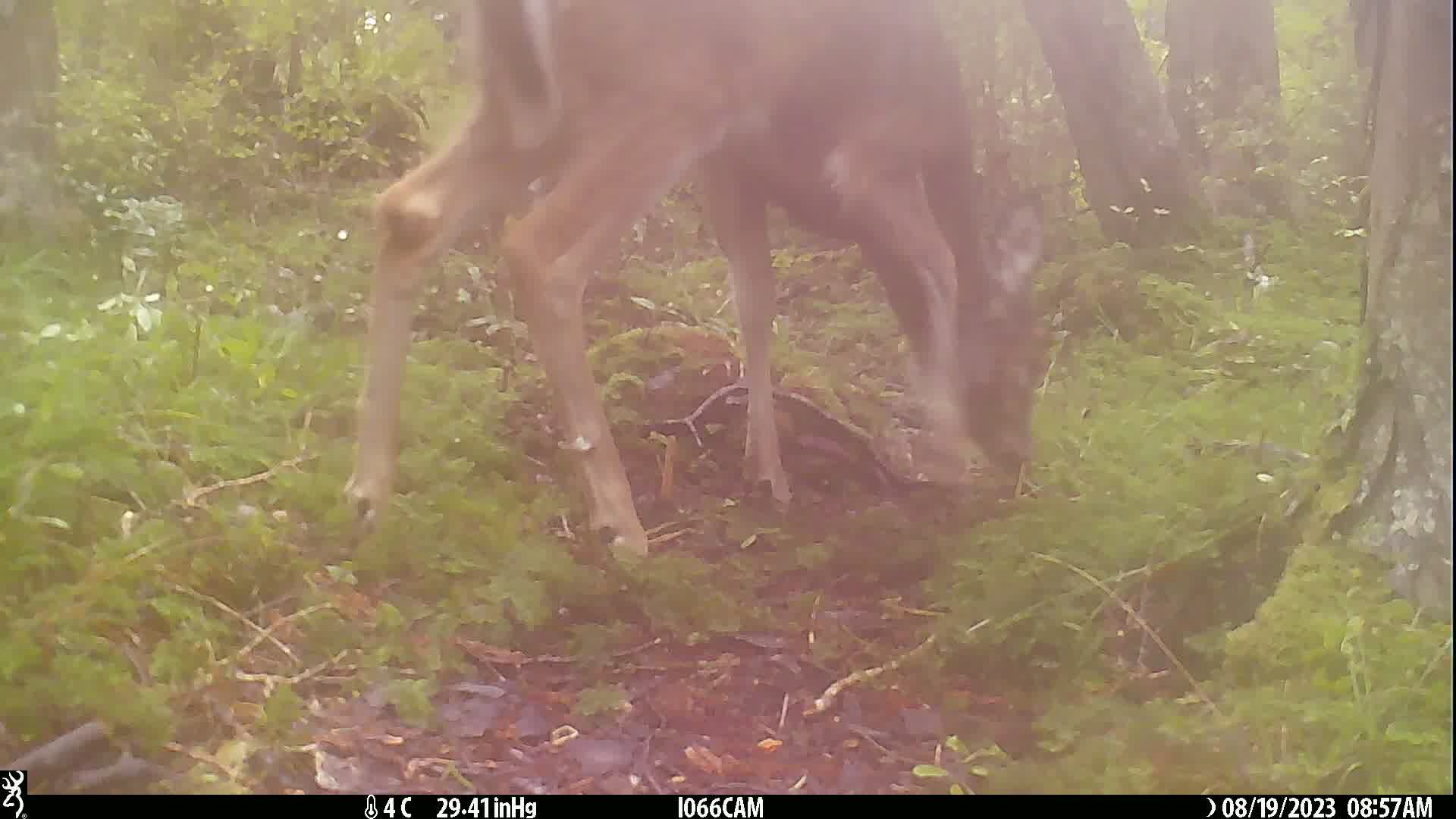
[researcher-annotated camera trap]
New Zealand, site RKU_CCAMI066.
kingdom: Animalia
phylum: Chordata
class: Mammalia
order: Artiodactyla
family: Cervidae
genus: Odocoileus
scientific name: Odocoileus virginianus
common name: white-tailed deer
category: white tailed deer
White tailed deer (white-tailed deer) (Odocoileus virginianus).